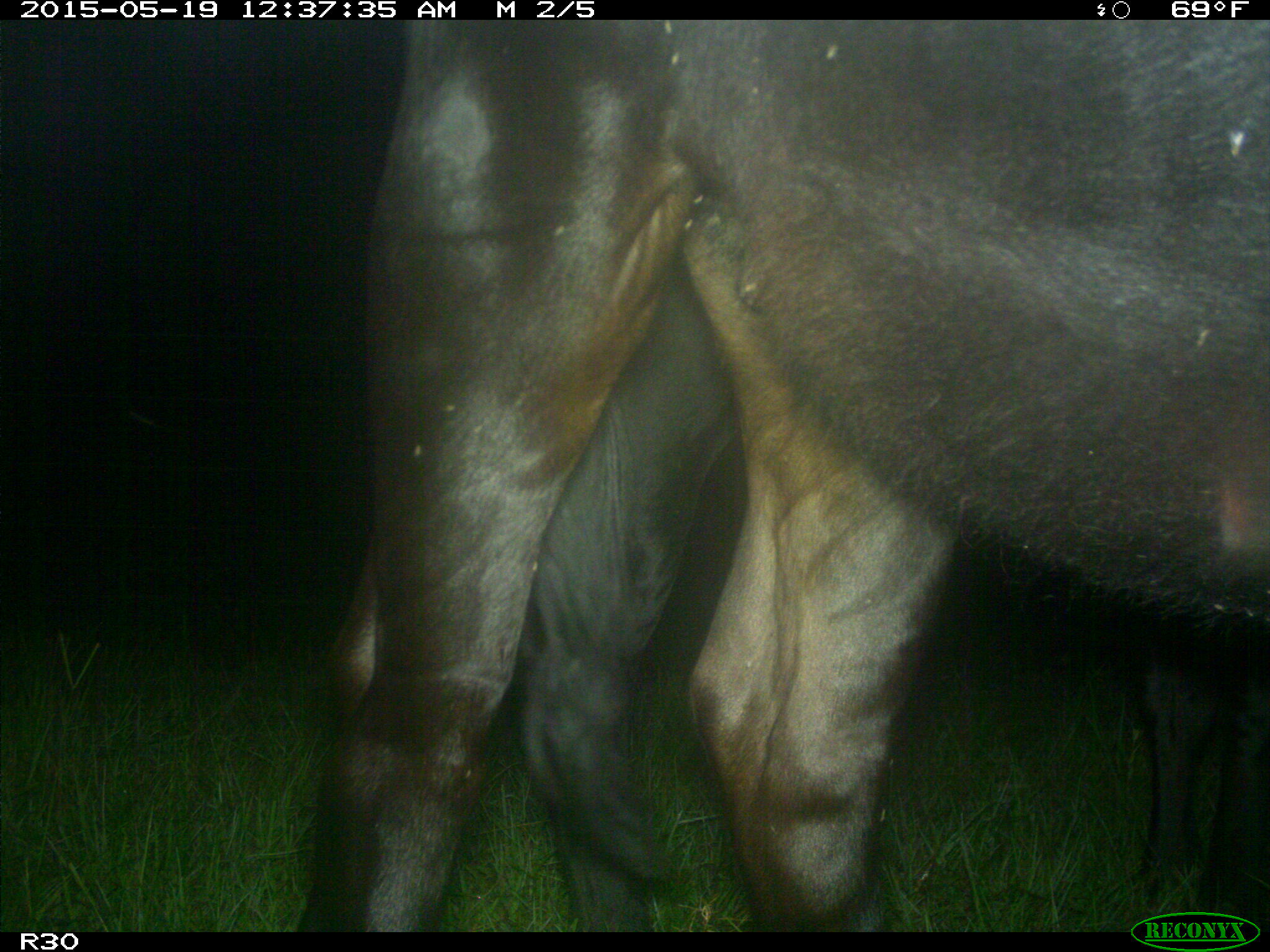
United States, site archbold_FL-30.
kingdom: Animalia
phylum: Chordata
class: Mammalia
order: Artiodactyla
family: Bovidae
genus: Bos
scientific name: Bos taurus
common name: domestic cow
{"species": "Bos taurus (domestic cow)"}